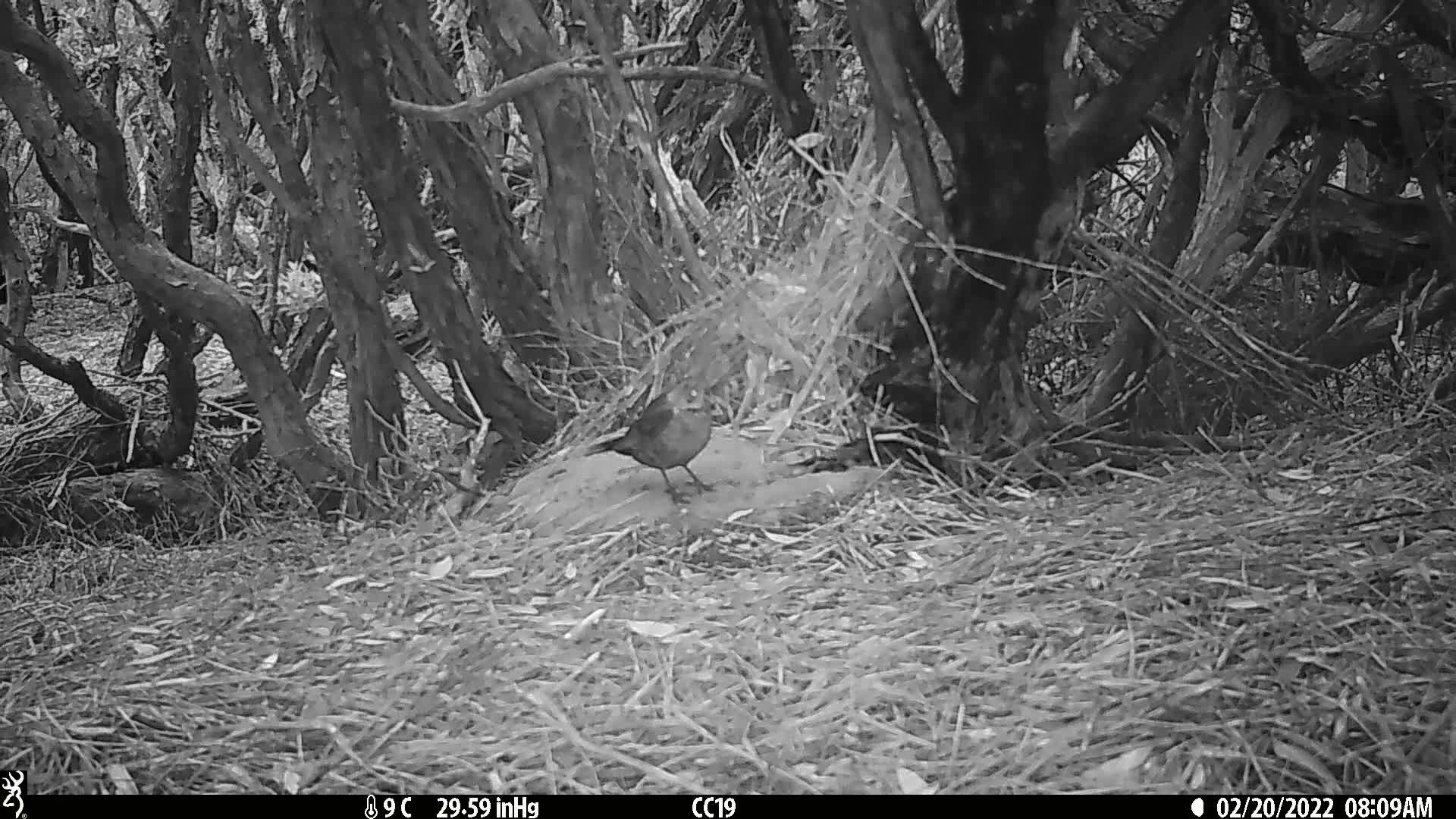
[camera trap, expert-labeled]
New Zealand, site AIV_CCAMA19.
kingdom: Animalia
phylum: Chordata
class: Aves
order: Passeriformes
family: Turdidae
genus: Turdus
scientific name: Turdus merula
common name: eurasian blackbird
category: blackbird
Blackbird (eurasian blackbird) (Turdus merula).